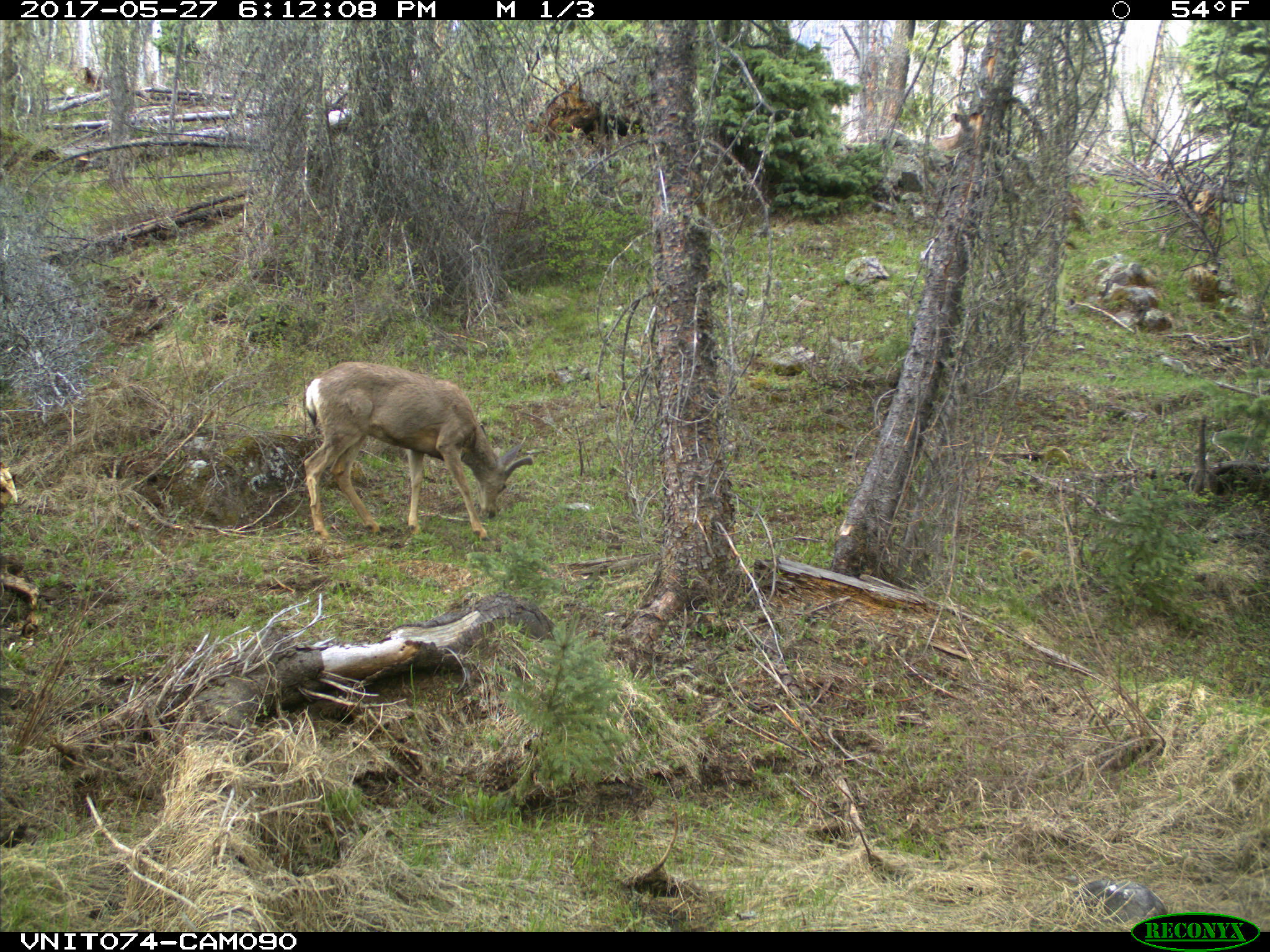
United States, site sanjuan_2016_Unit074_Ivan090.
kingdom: Animalia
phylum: Chordata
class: Mammalia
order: Artiodactyla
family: Cervidae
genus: Odocoileus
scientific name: Odocoileus hemionus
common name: mule deer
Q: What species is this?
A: Odocoileus hemionus (mule deer).